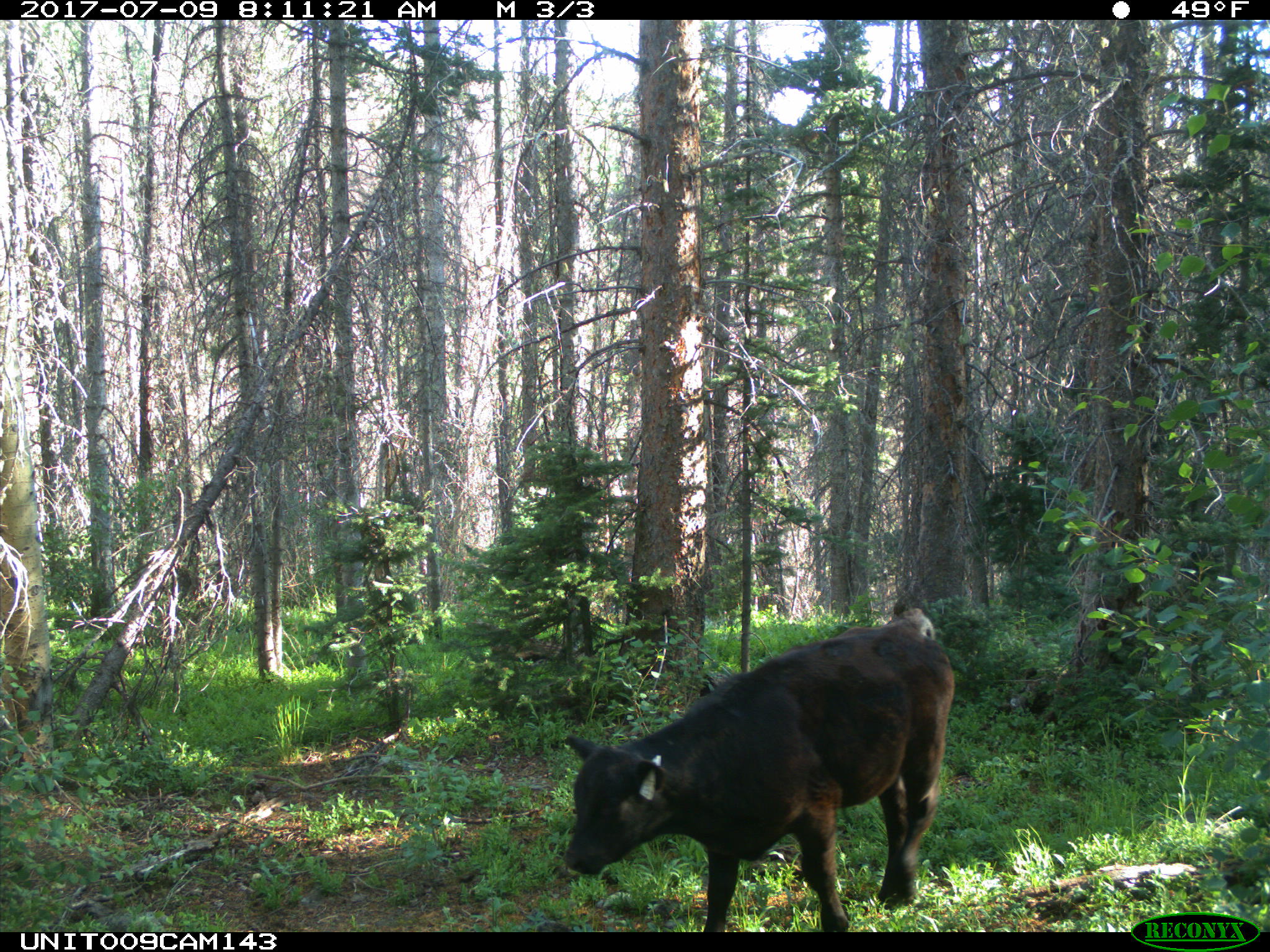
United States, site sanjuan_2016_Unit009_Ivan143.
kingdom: Animalia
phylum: Chordata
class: Mammalia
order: Artiodactyla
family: Bovidae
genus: Bos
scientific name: Bos taurus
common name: domestic cow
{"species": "Bos taurus (domestic cow)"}